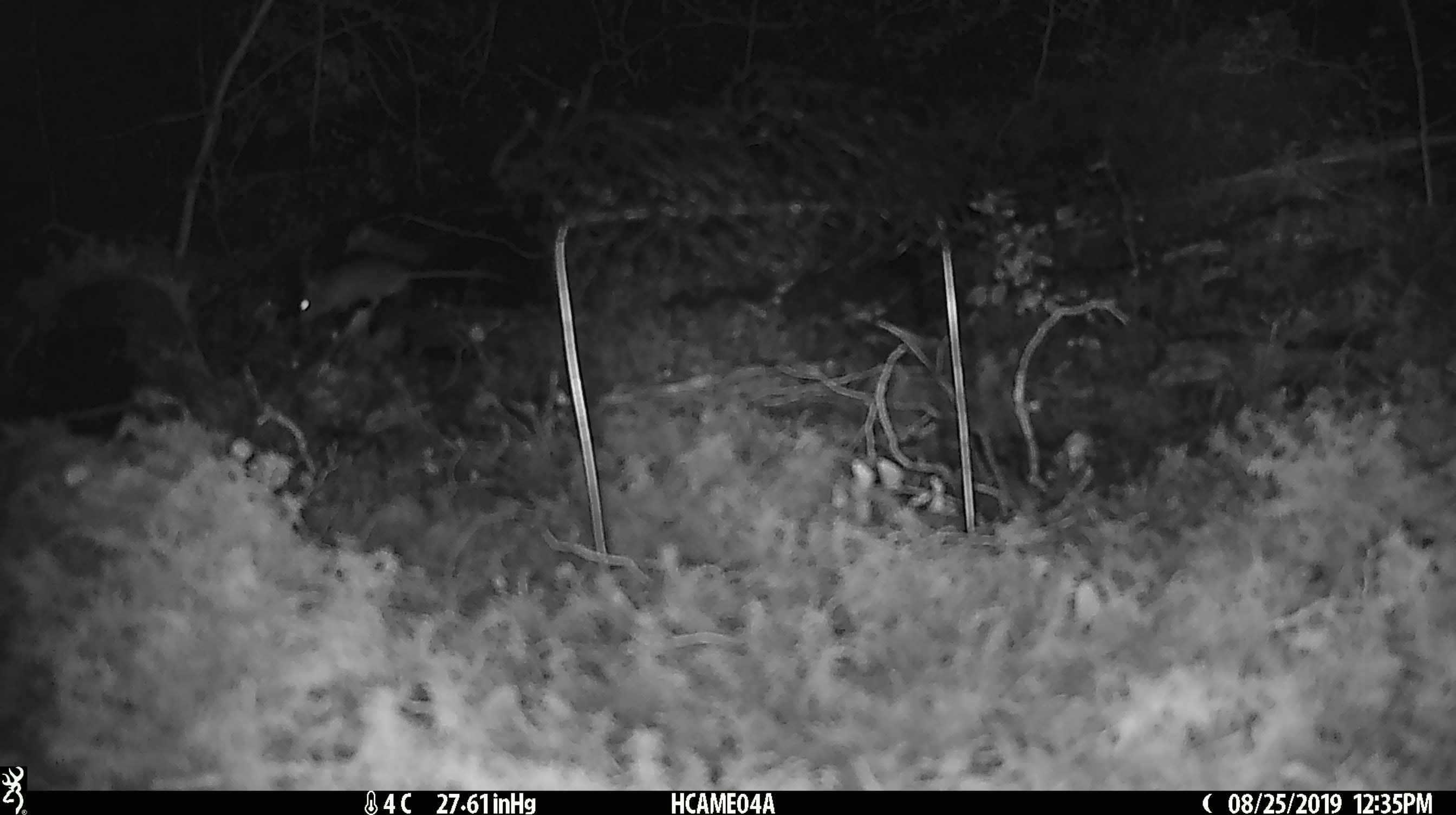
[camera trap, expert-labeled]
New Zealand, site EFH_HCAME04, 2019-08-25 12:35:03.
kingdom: Animalia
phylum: Chordata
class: Mammalia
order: Rodentia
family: Muridae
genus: Mus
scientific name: Mus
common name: mouse